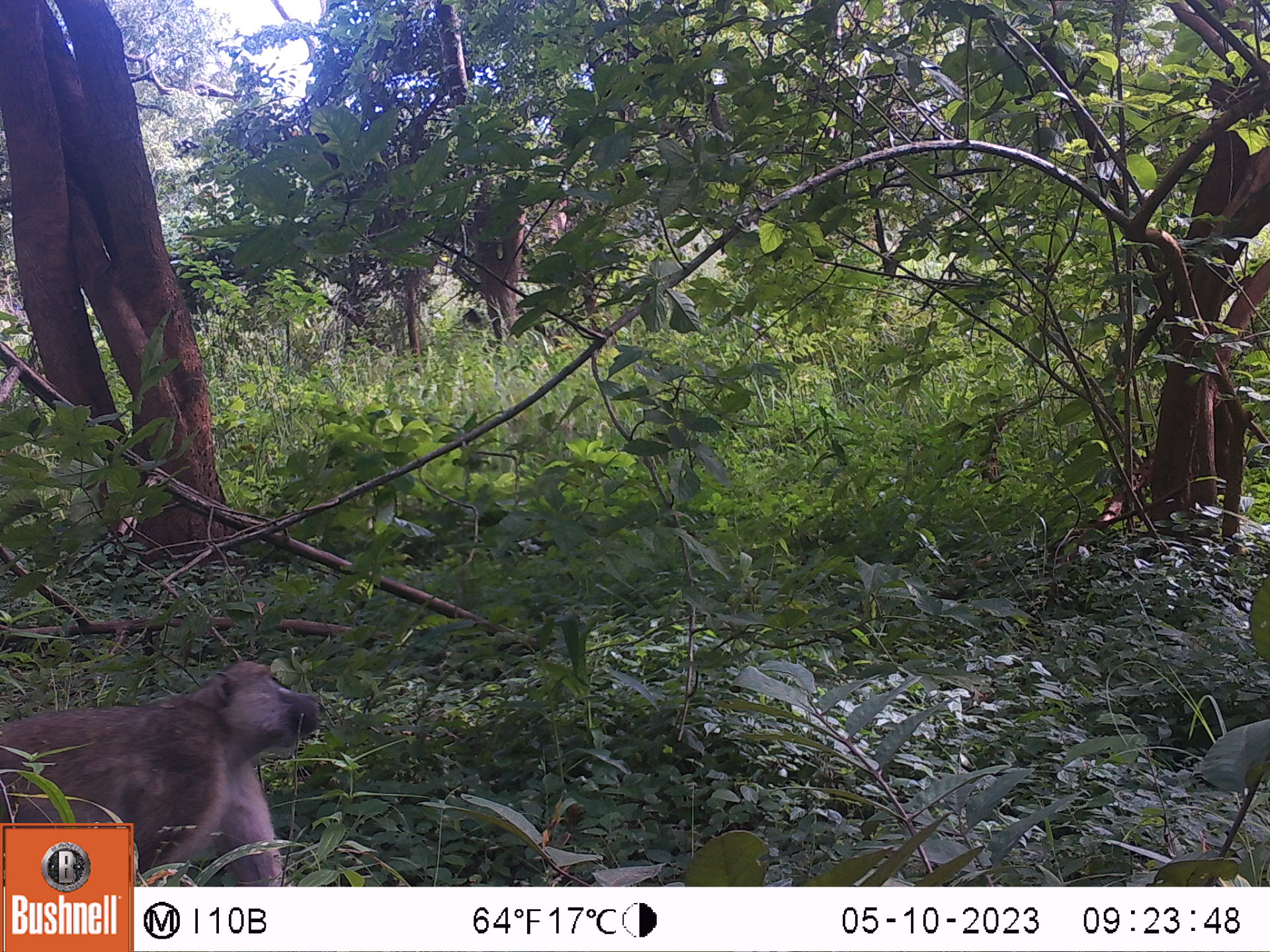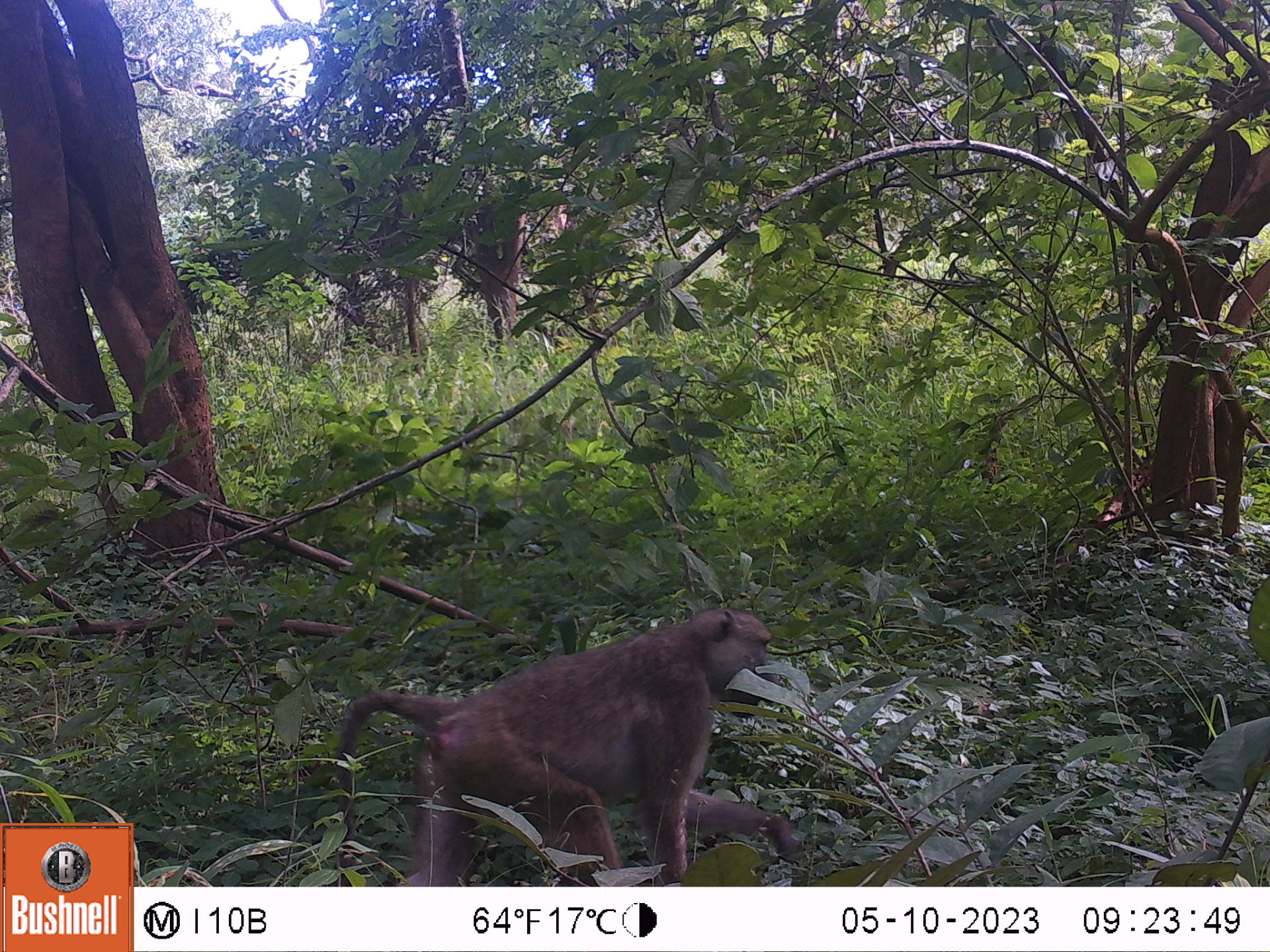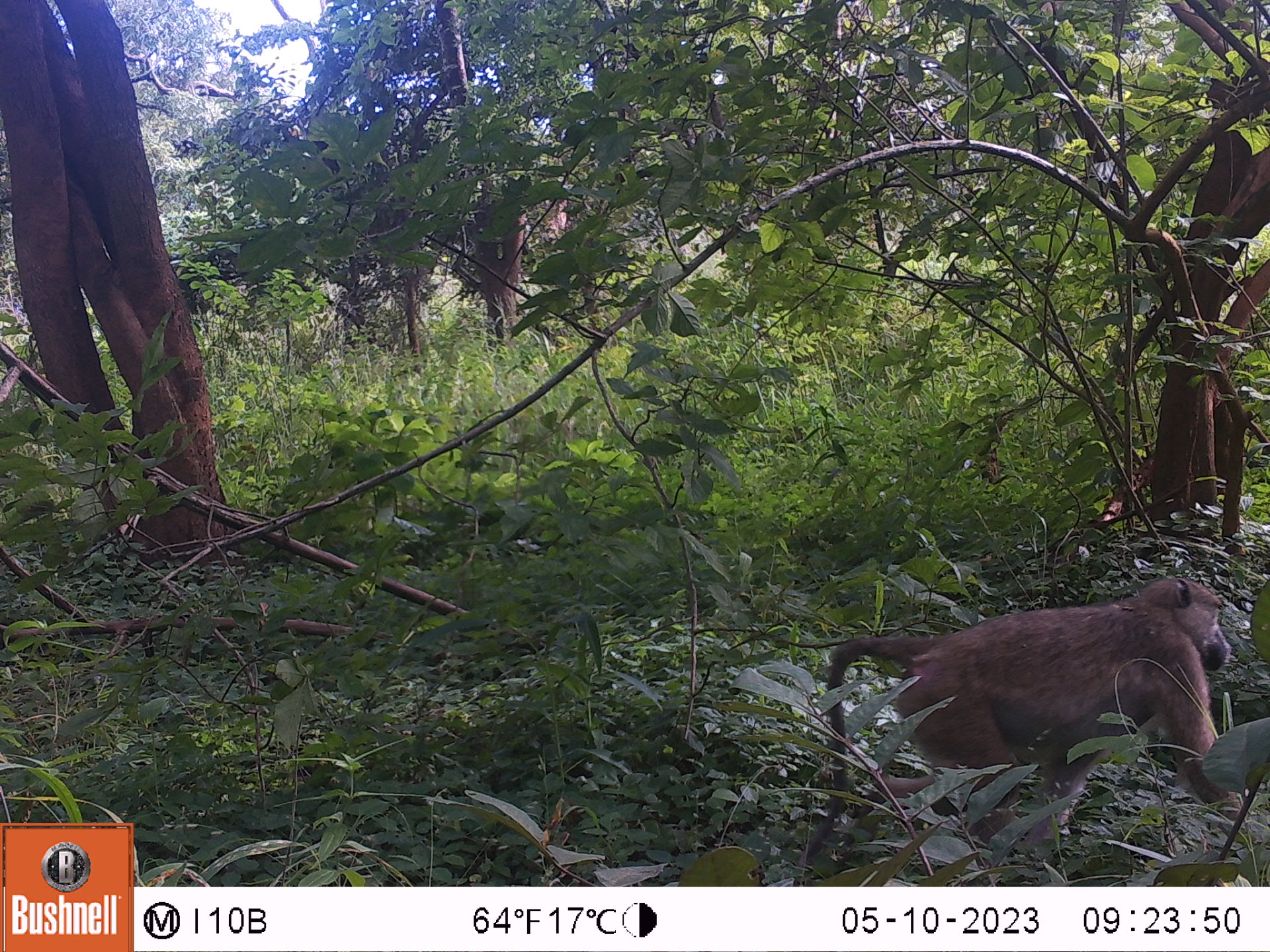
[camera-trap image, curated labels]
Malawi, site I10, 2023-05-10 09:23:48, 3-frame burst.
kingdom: Animalia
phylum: Chordata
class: Mammalia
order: Primates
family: Cercopithecidae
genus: Papio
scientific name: Papio cynocephalus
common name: yellow baboon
Yellow baboon (Papio cynocephalus), count 1.